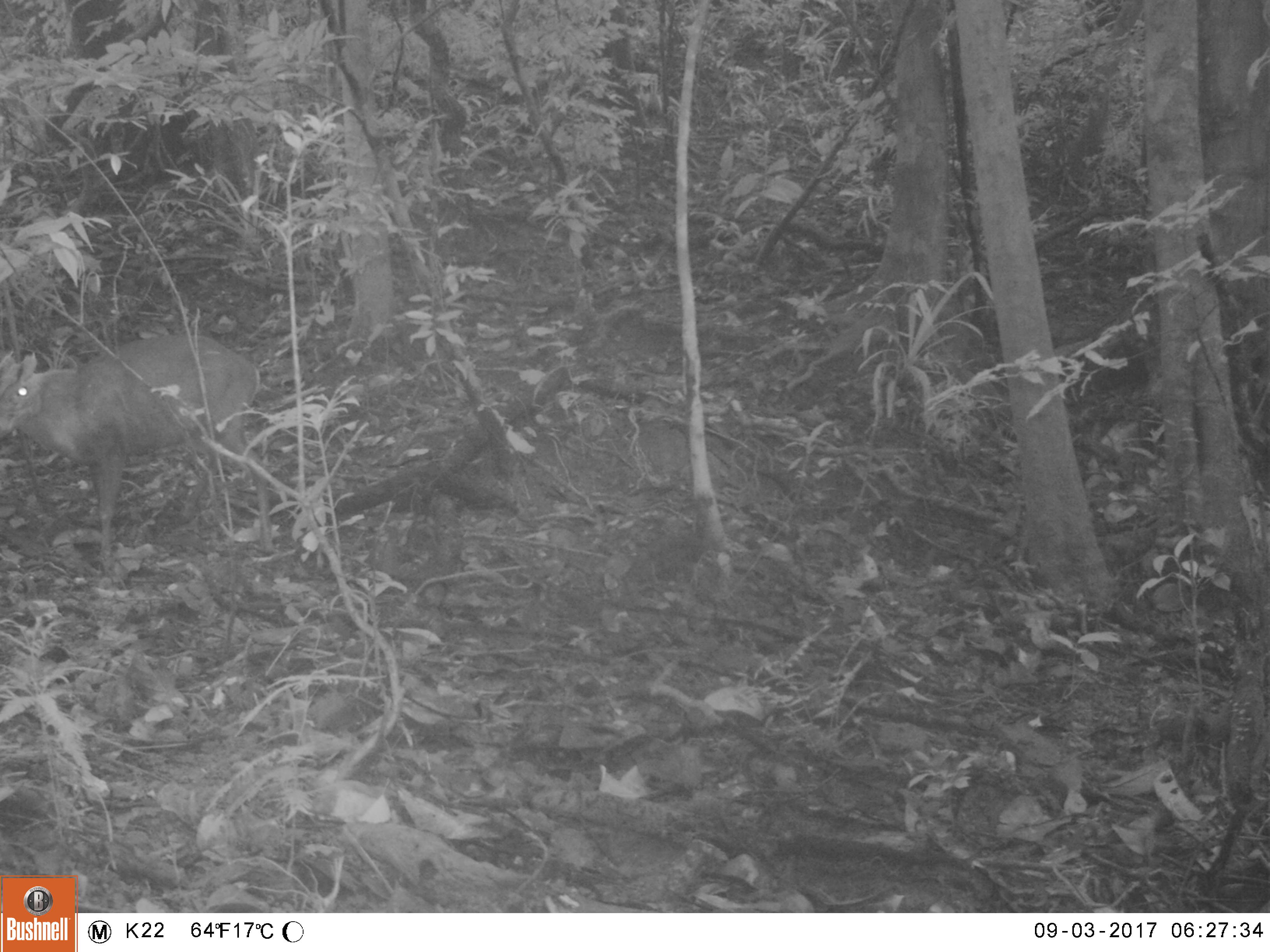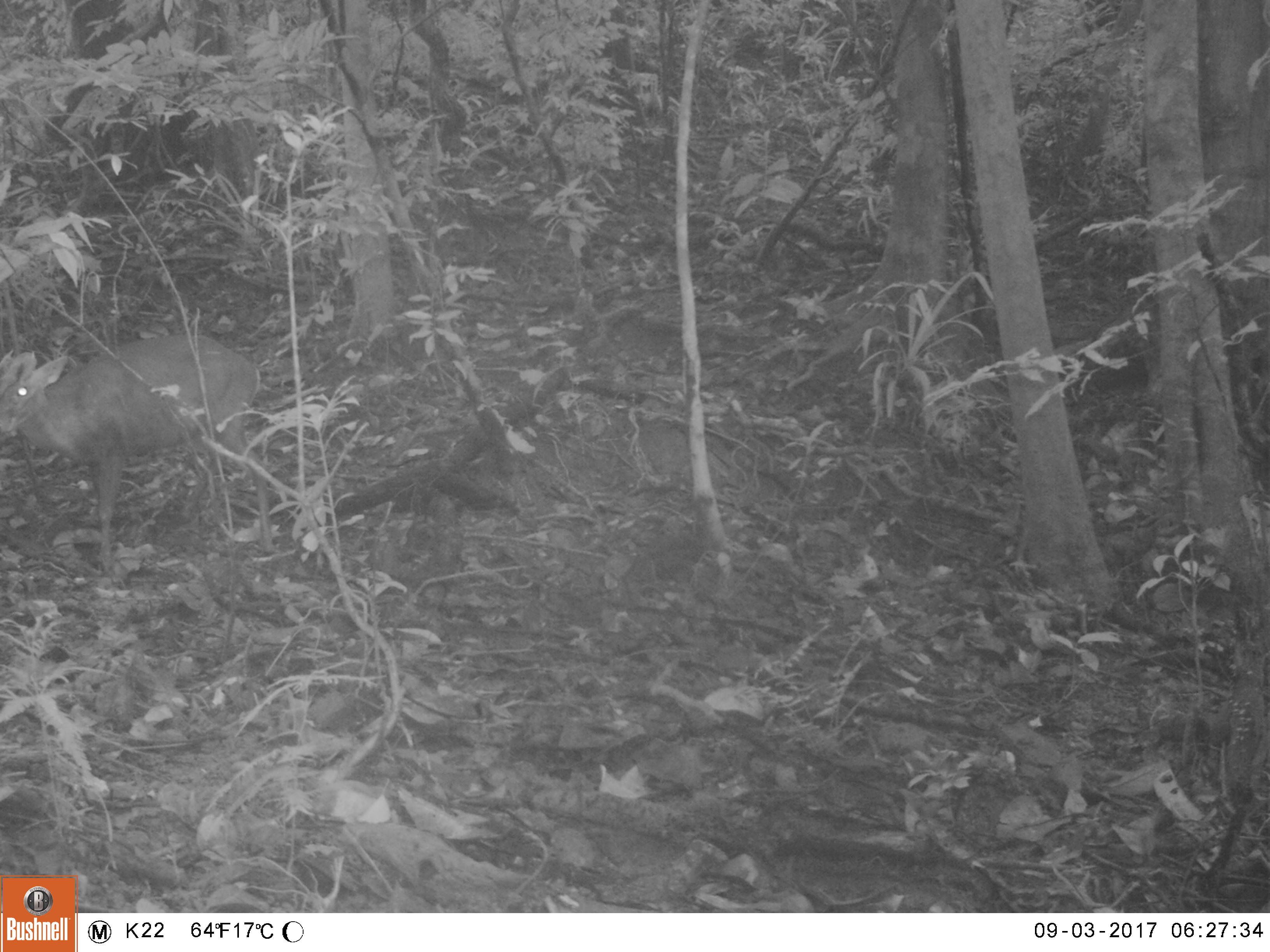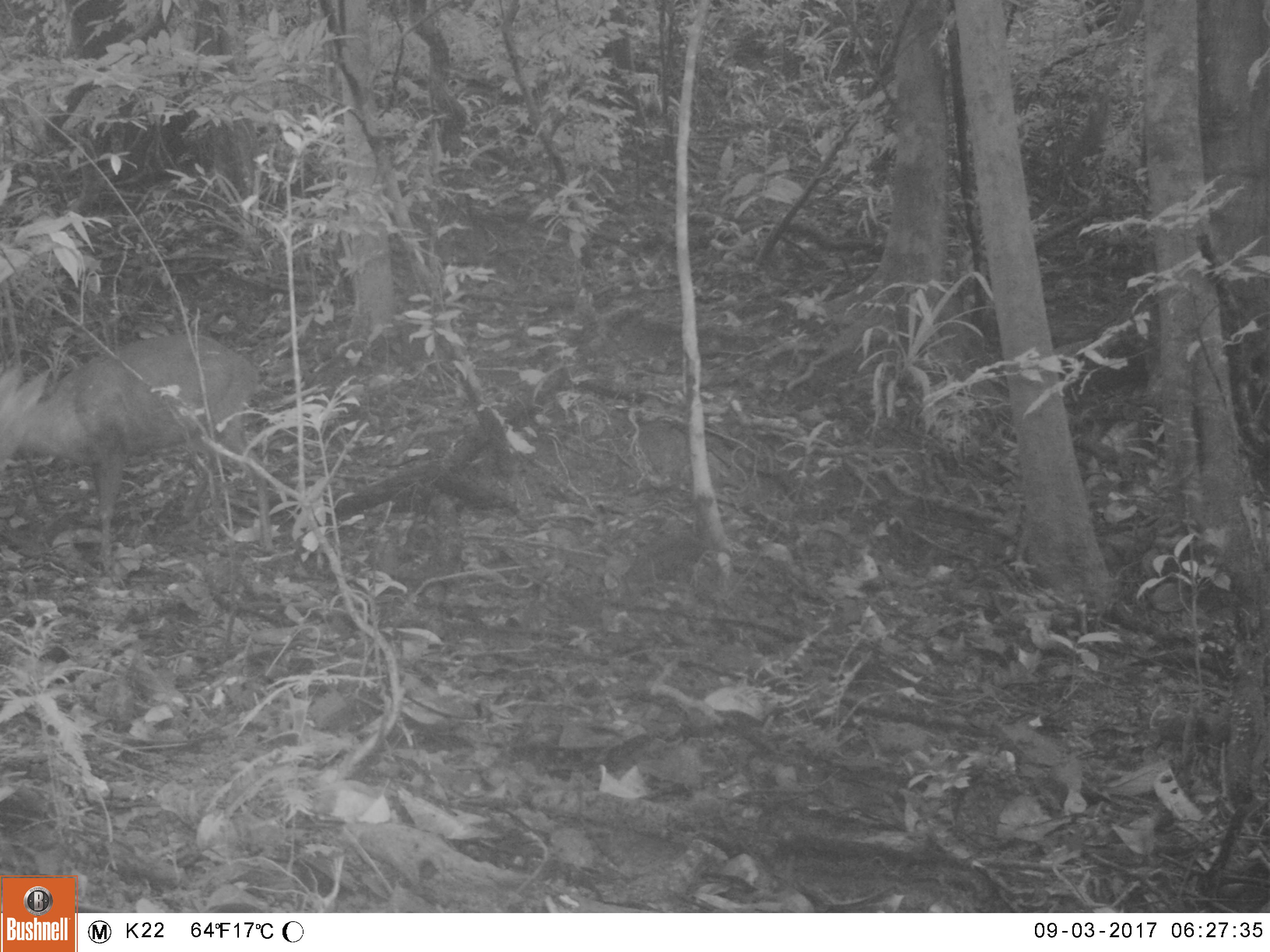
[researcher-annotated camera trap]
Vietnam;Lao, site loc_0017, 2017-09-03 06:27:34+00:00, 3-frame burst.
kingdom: Animalia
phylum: Chordata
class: Mammalia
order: Artiodactyla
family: Cervidae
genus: Muntiacus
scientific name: Muntiacus rooseveltorum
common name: roosevelt's muntjac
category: roosevelts muntjac group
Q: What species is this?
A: Roosevelts muntjac group (roosevelt's muntjac) (Muntiacus rooseveltorum).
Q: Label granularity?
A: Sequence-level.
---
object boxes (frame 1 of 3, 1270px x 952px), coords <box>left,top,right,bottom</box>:
roosevelts muntjac group: <box>0,333,277,558</box>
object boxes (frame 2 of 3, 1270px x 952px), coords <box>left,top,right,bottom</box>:
roosevelts muntjac group: <box>0,333,276,566</box>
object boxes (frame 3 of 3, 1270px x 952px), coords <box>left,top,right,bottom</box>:
roosevelts muntjac group: <box>0,332,274,557</box>